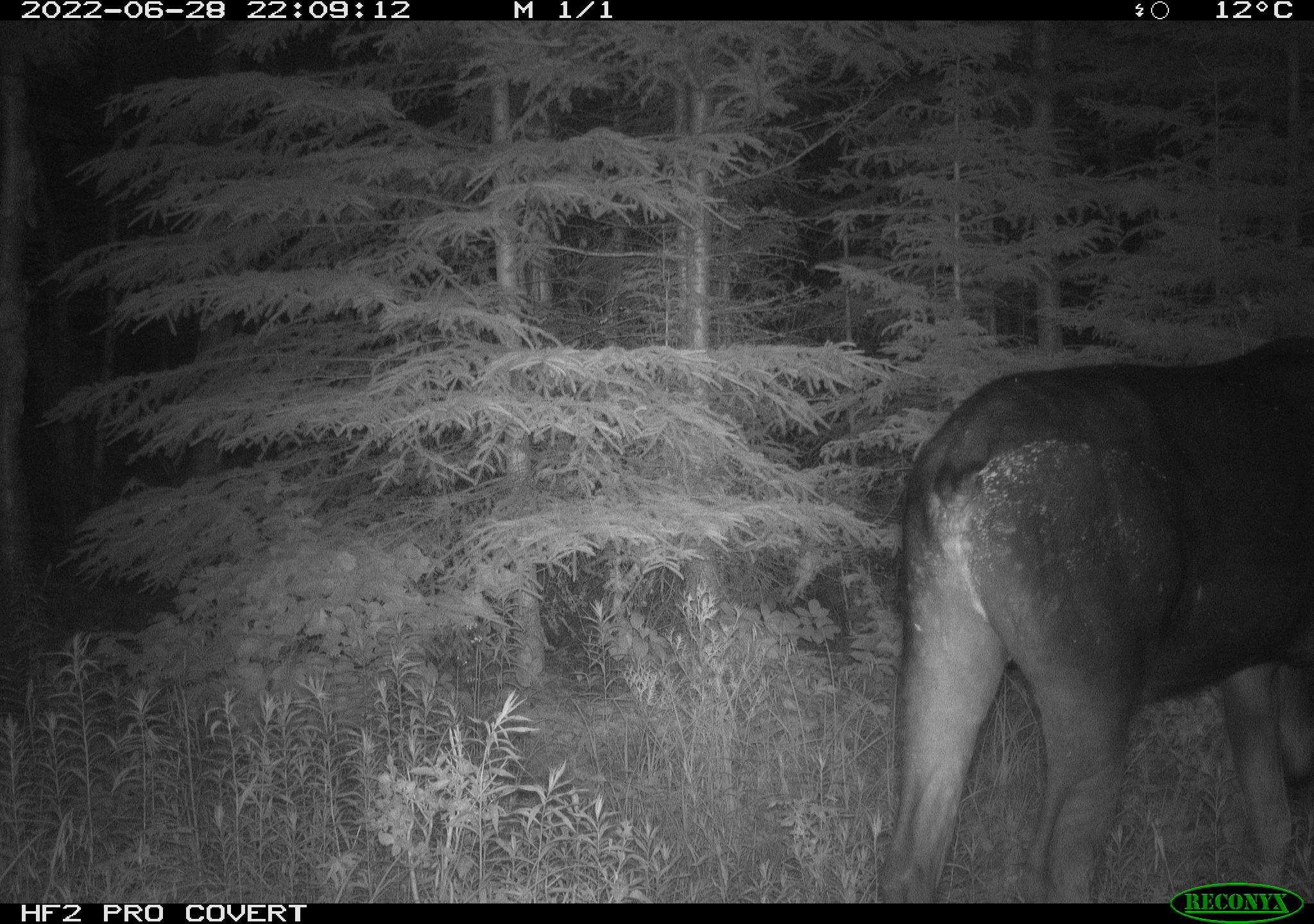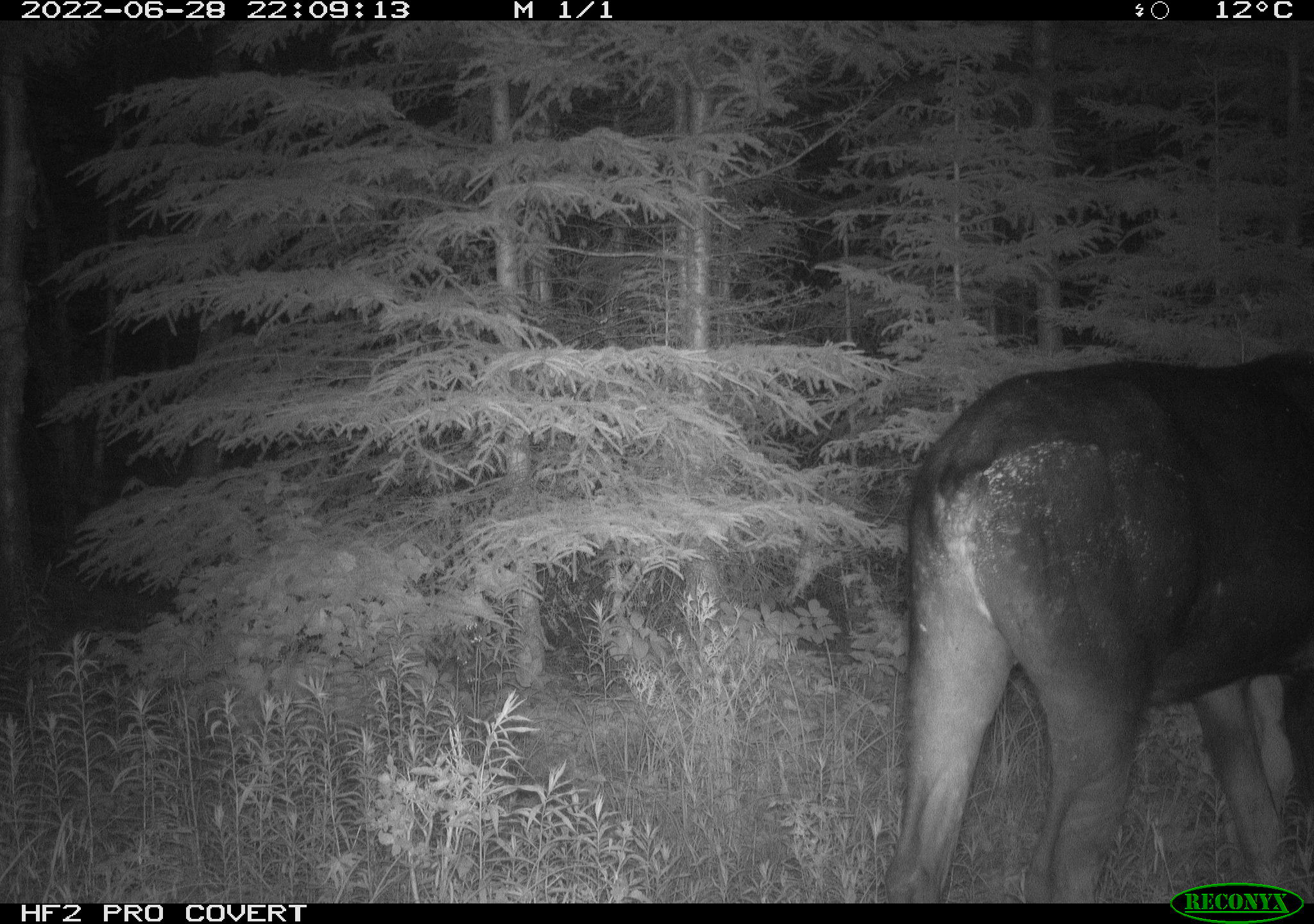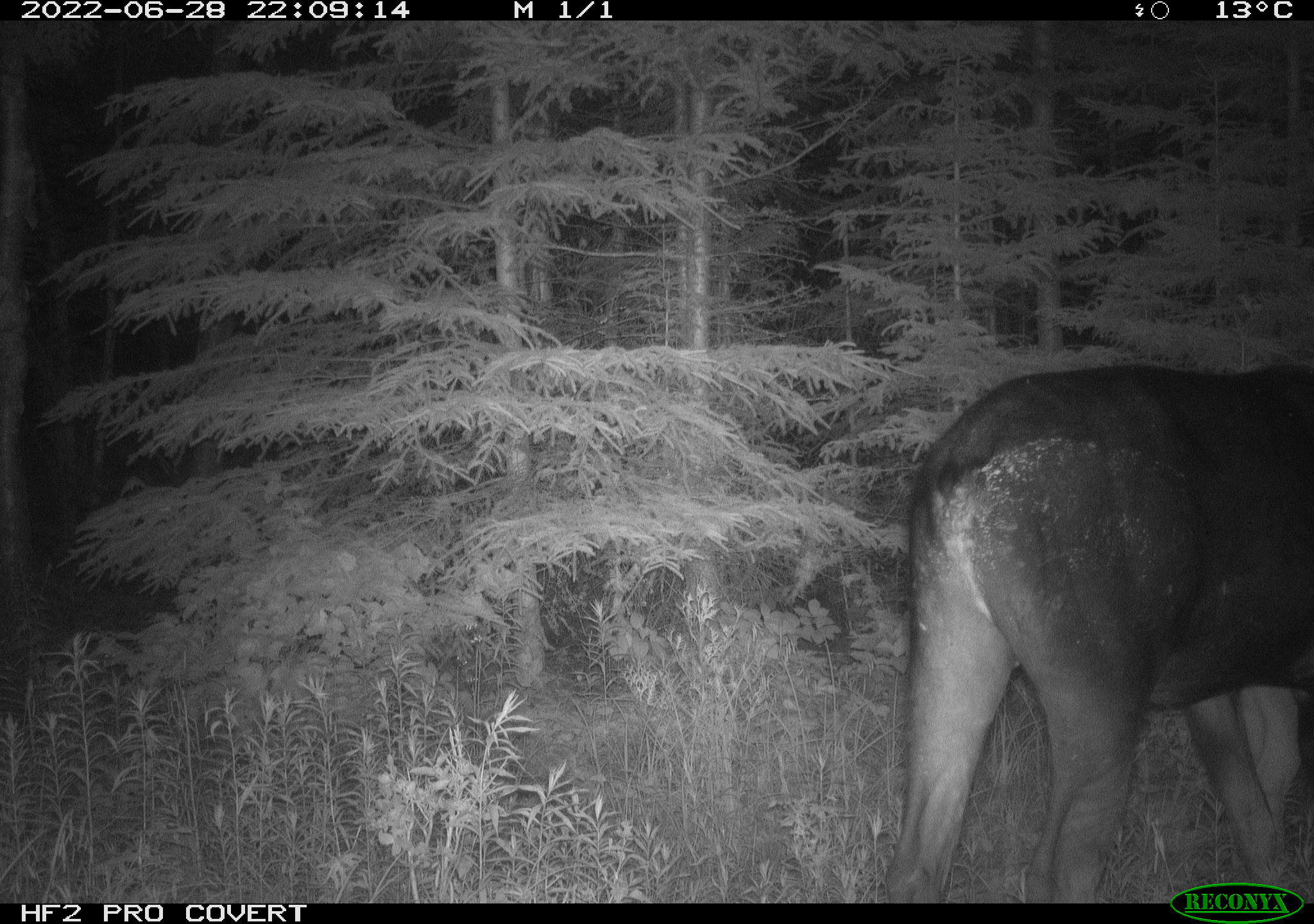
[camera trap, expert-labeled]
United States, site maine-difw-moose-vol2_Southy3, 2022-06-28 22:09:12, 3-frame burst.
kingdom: Animalia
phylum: Chordata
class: Mammalia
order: Artiodactyla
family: Cervidae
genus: Alces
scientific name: Alces alces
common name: moose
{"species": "moose (Alces alces)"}